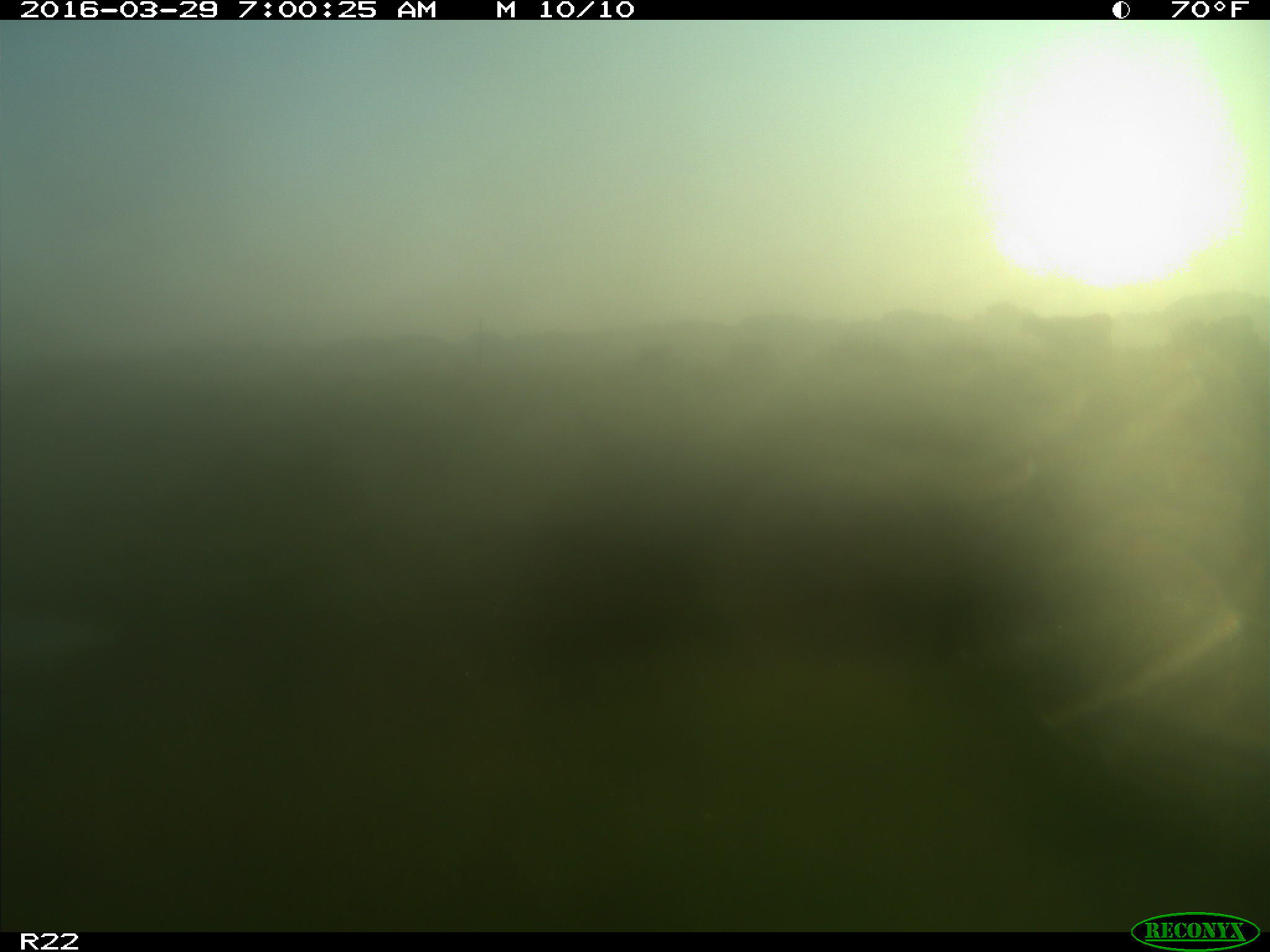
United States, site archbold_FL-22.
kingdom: Animalia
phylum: Chordata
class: Mammalia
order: Artiodactyla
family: Bovidae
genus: Bos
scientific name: Bos taurus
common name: domestic cow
Bos taurus (domestic cow).